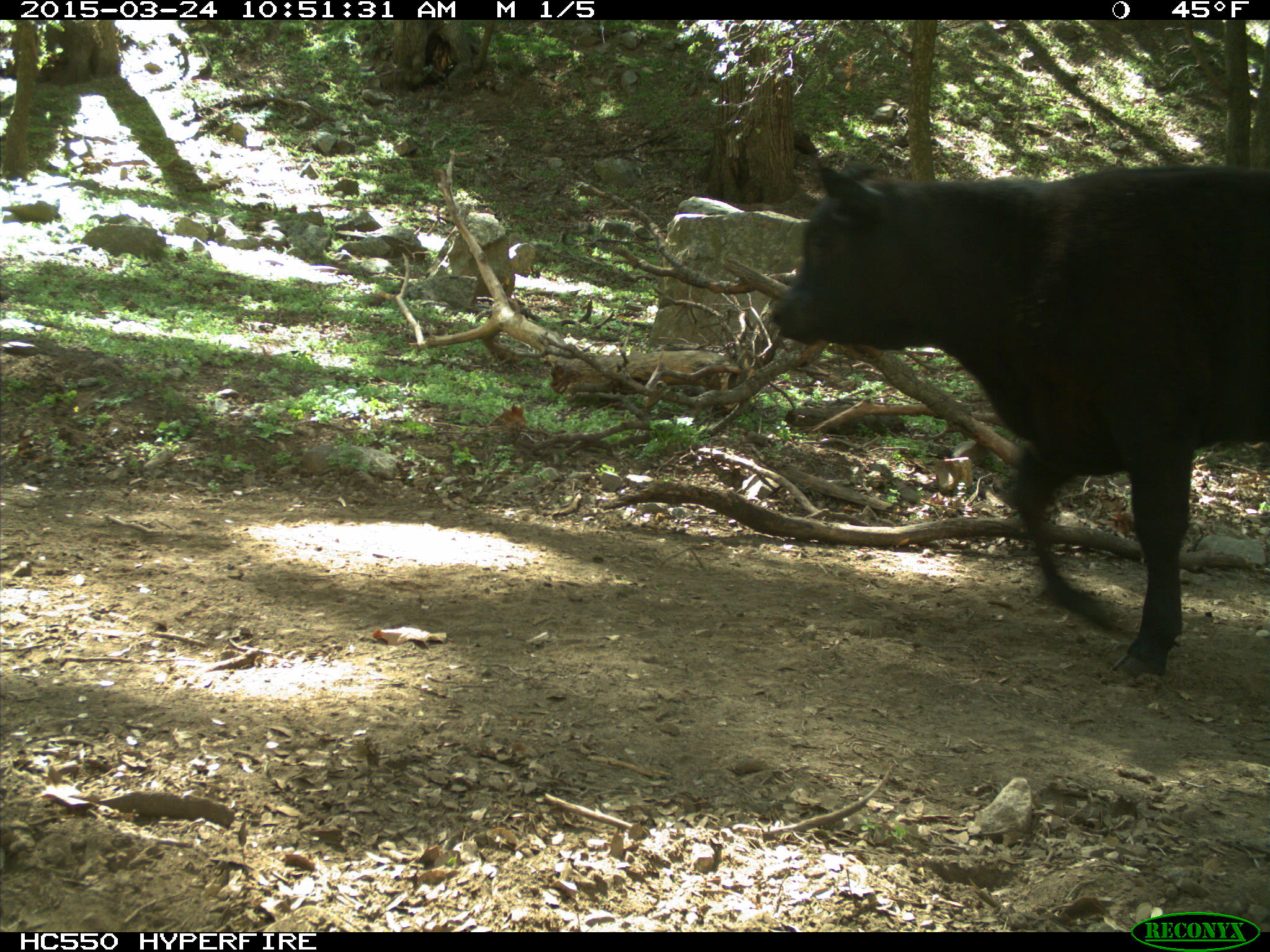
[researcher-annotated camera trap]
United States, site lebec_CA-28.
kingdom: Animalia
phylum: Chordata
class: Mammalia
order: Artiodactyla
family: Bovidae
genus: Bos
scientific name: Bos taurus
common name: domestic cow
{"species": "Bos taurus (domestic cow)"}